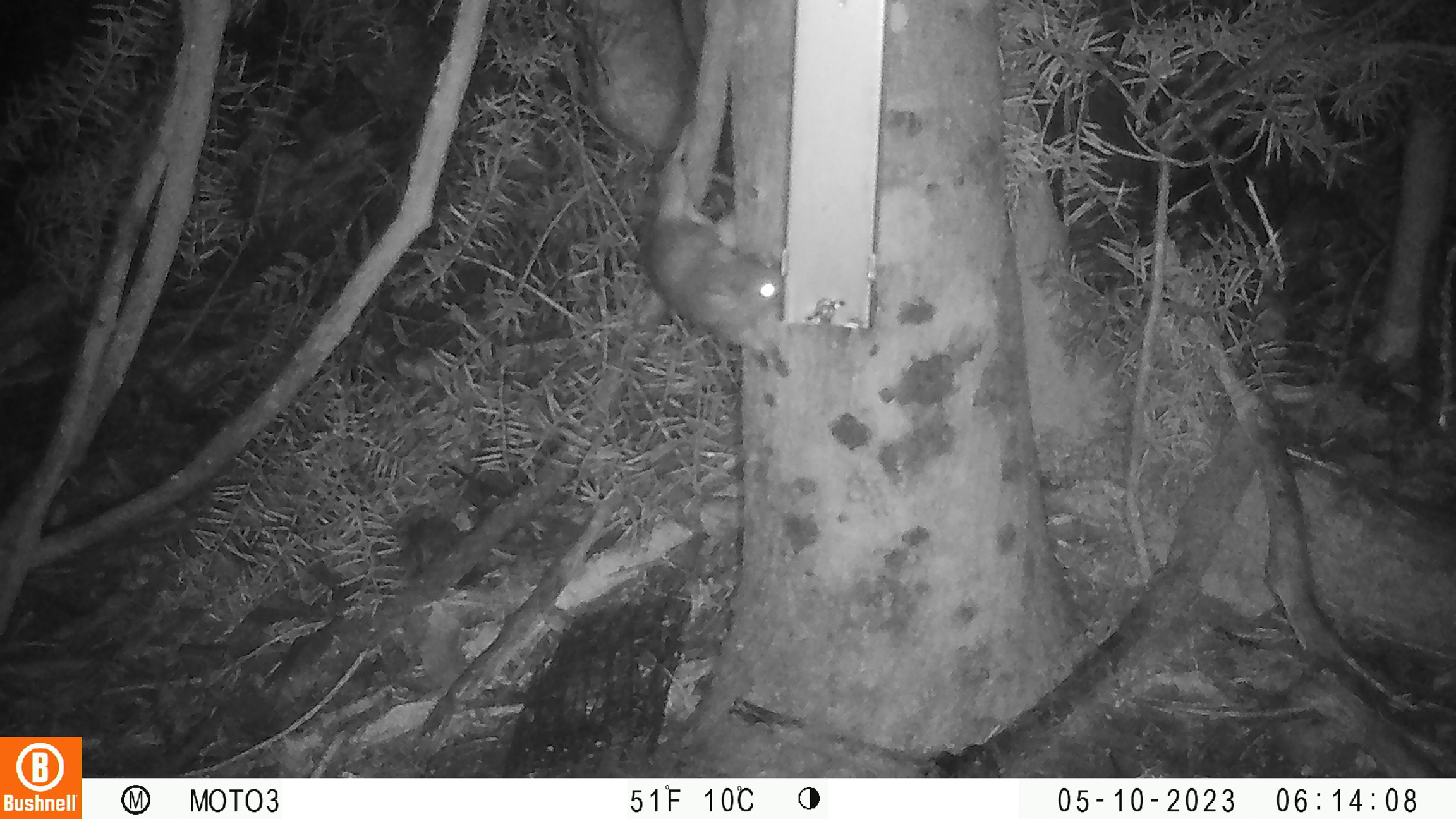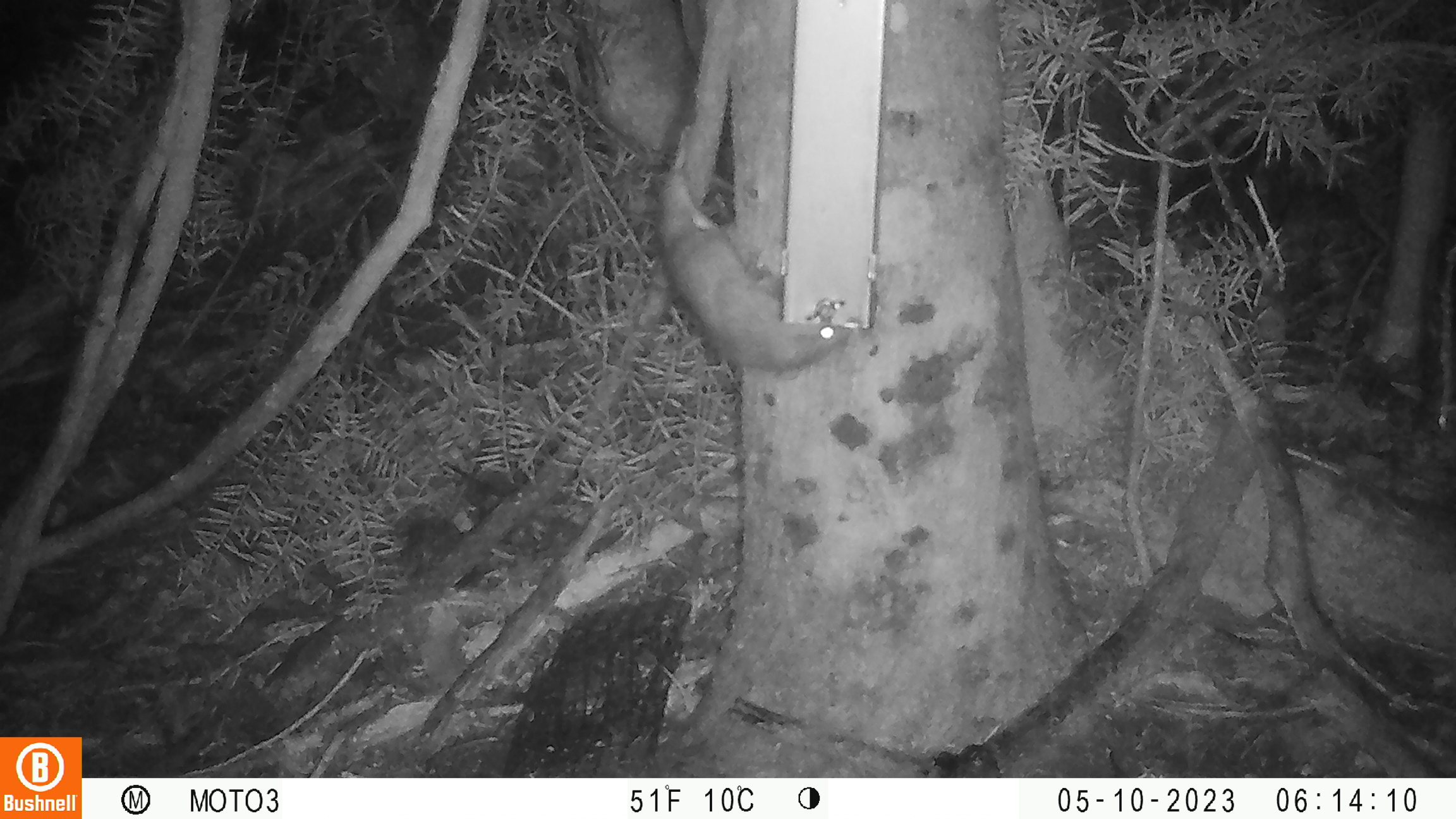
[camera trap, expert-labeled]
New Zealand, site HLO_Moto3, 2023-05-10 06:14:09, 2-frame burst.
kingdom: Animalia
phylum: Chordata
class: Mammalia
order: Rodentia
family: Muridae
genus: Rattus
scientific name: Rattus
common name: rat